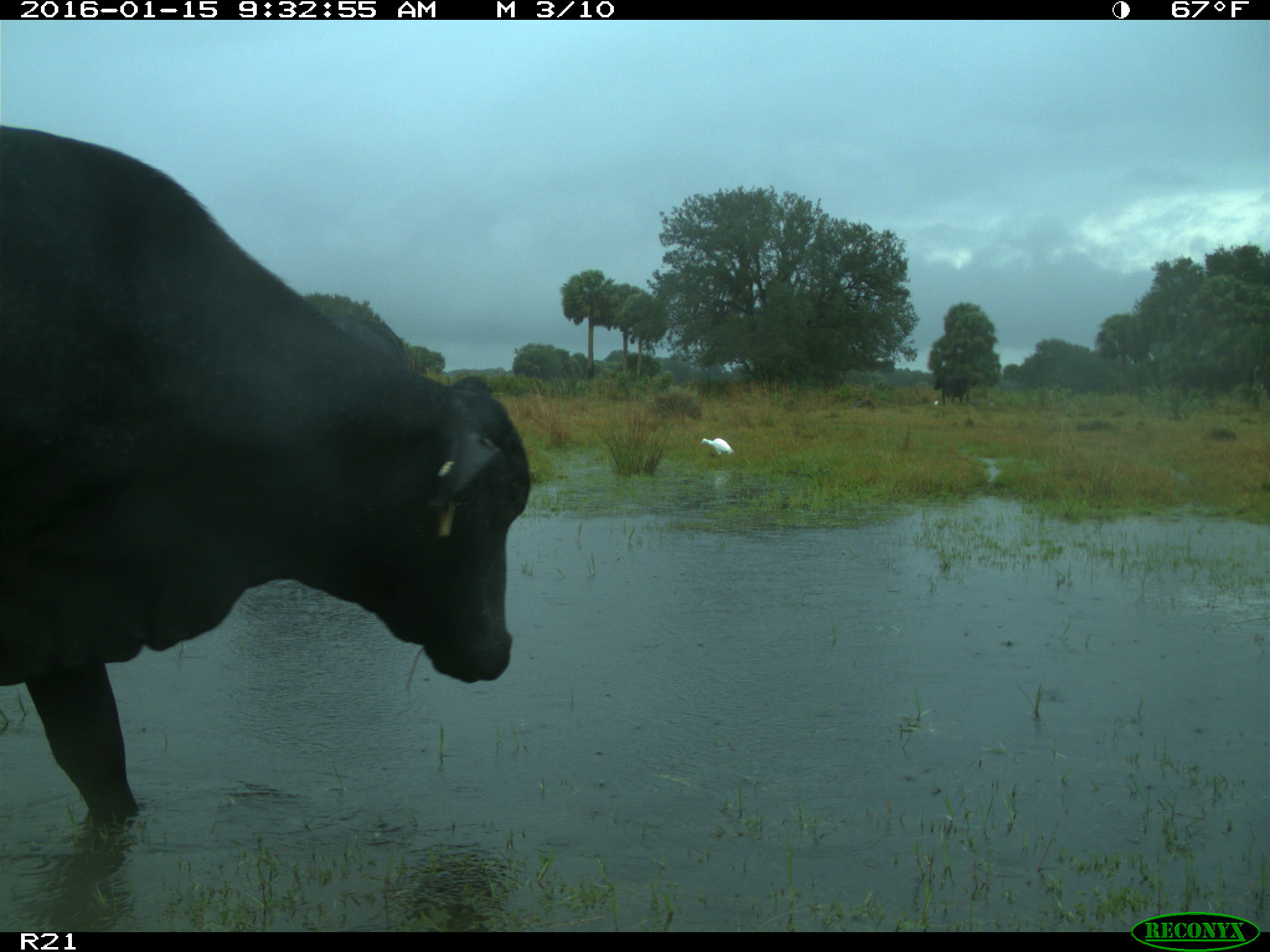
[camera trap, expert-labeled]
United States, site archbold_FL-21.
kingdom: Animalia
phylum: Chordata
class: Mammalia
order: Artiodactyla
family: Bovidae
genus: Bos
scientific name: Bos taurus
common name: domestic cow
Bos taurus (domestic cow).